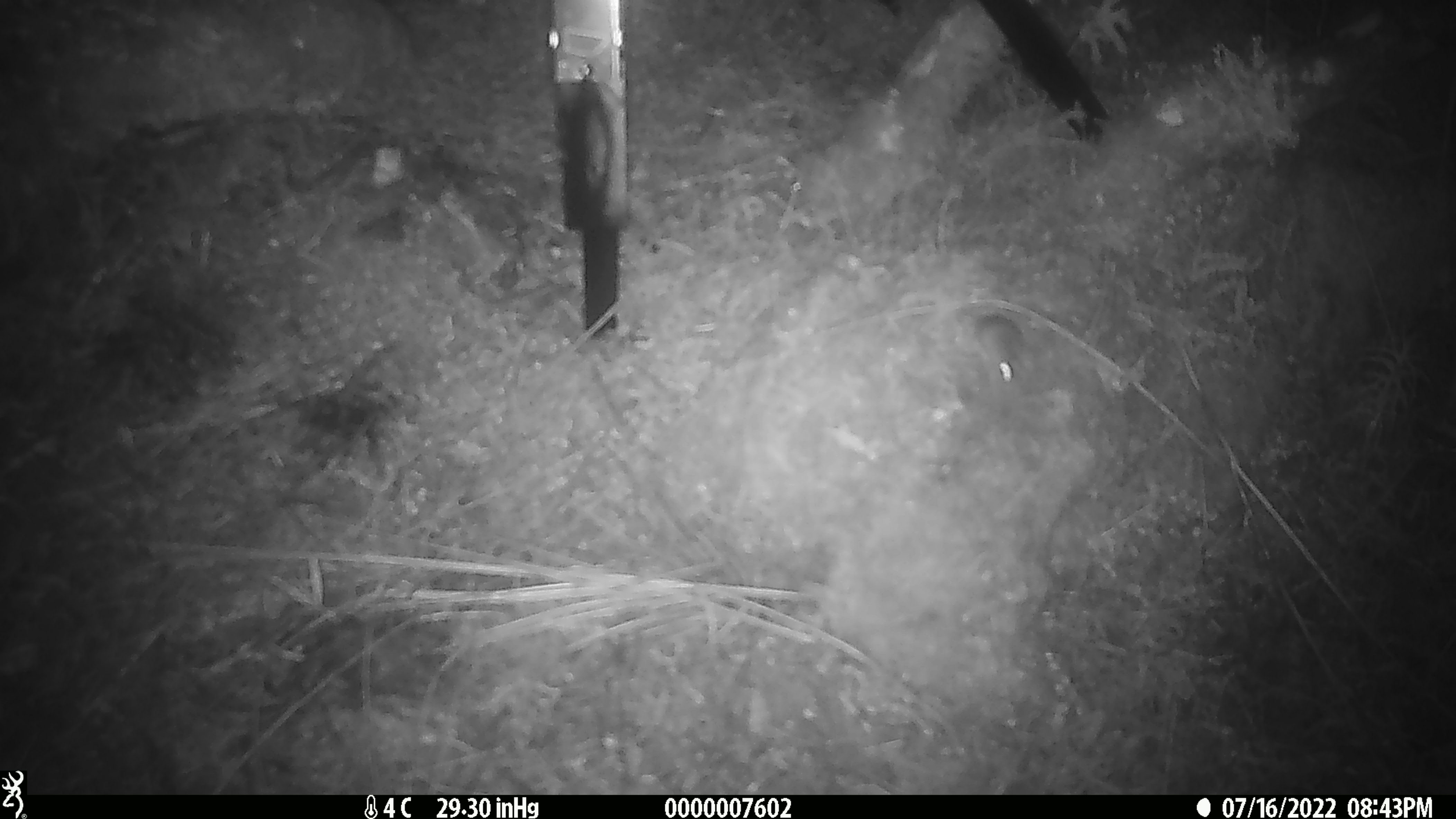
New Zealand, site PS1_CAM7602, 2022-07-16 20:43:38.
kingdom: Animalia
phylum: Chordata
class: Mammalia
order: Rodentia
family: Muridae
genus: Mus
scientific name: Mus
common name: mouse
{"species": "mouse (Mus)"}